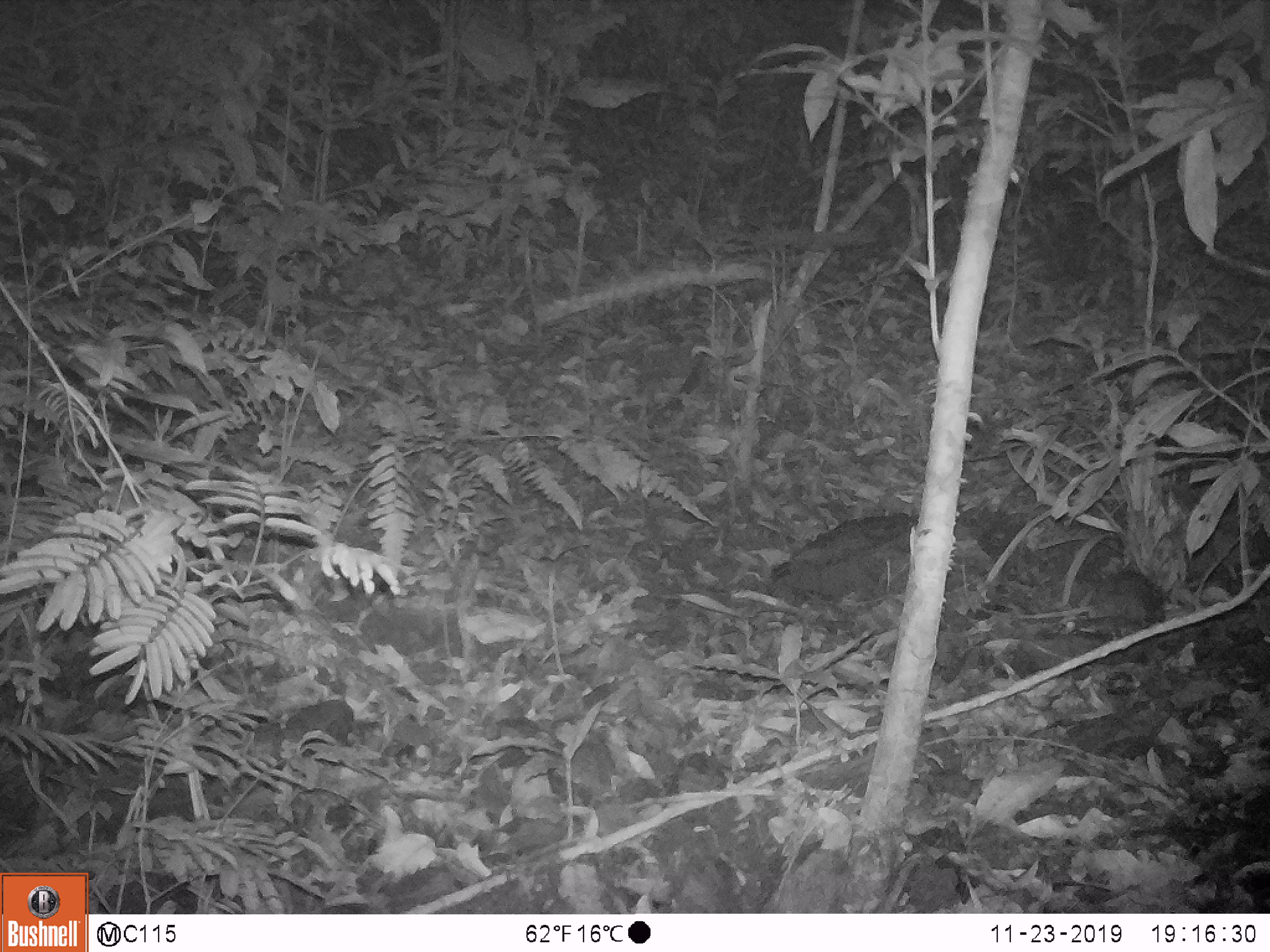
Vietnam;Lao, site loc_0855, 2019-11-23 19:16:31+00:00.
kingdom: Animalia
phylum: Chordata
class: Mammalia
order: Rodentia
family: Muridae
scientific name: Muridae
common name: old-world mice and rats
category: unidentified murid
Unidentified murid (old-world mice and rats) (Muridae). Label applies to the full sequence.